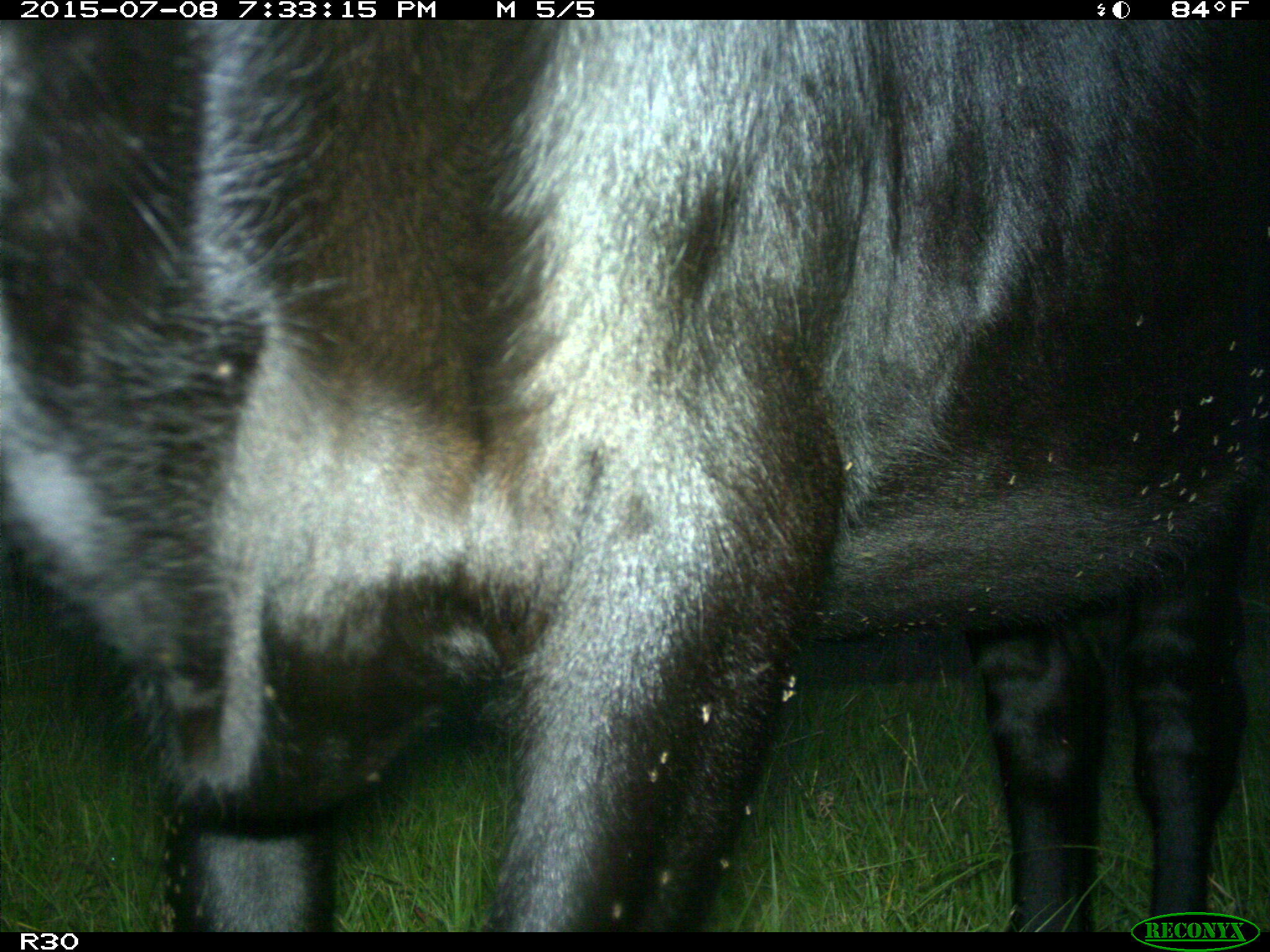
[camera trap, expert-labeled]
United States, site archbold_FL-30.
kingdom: Animalia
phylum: Chordata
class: Mammalia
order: Artiodactyla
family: Bovidae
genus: Bos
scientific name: Bos taurus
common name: domestic cow